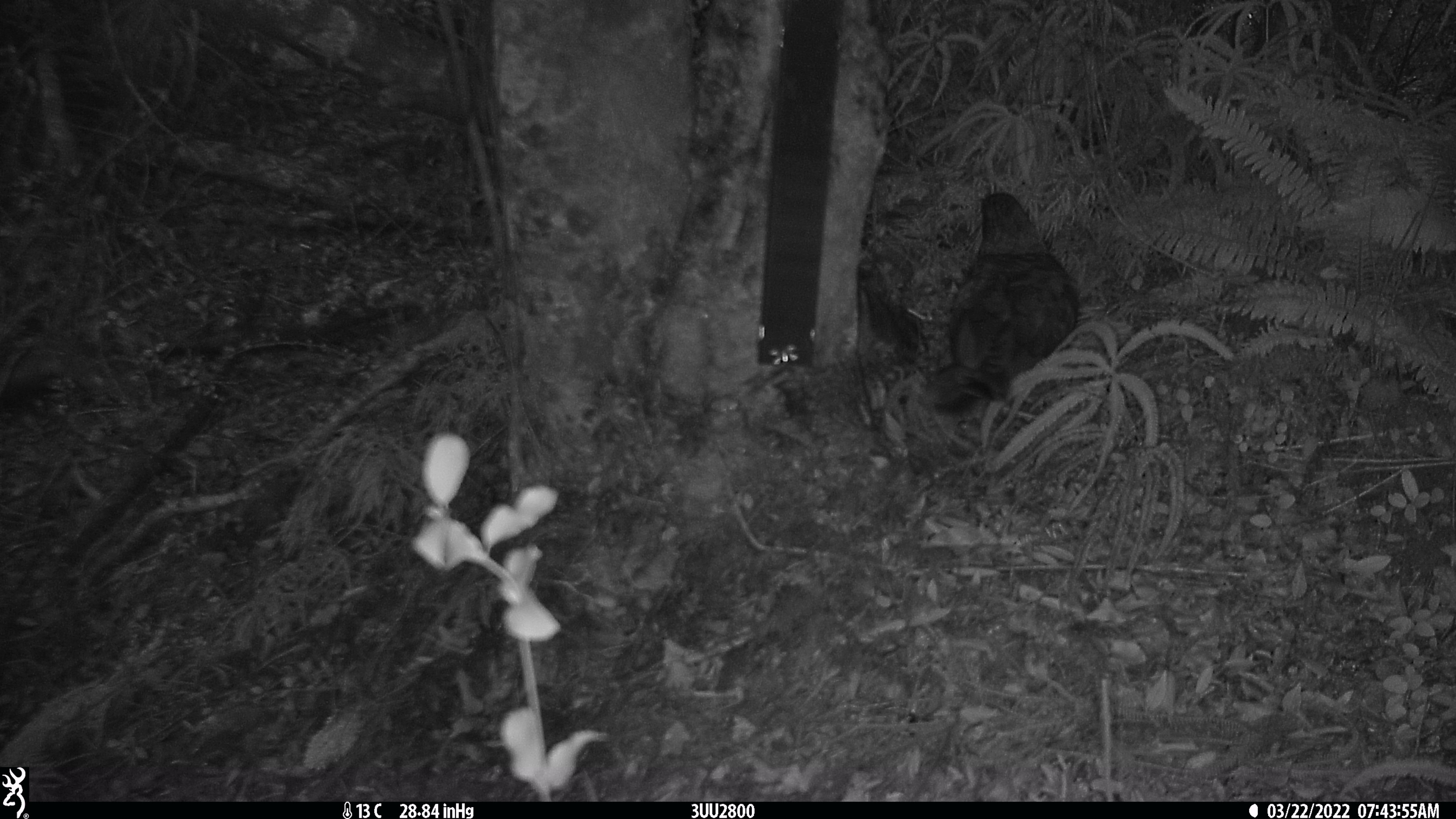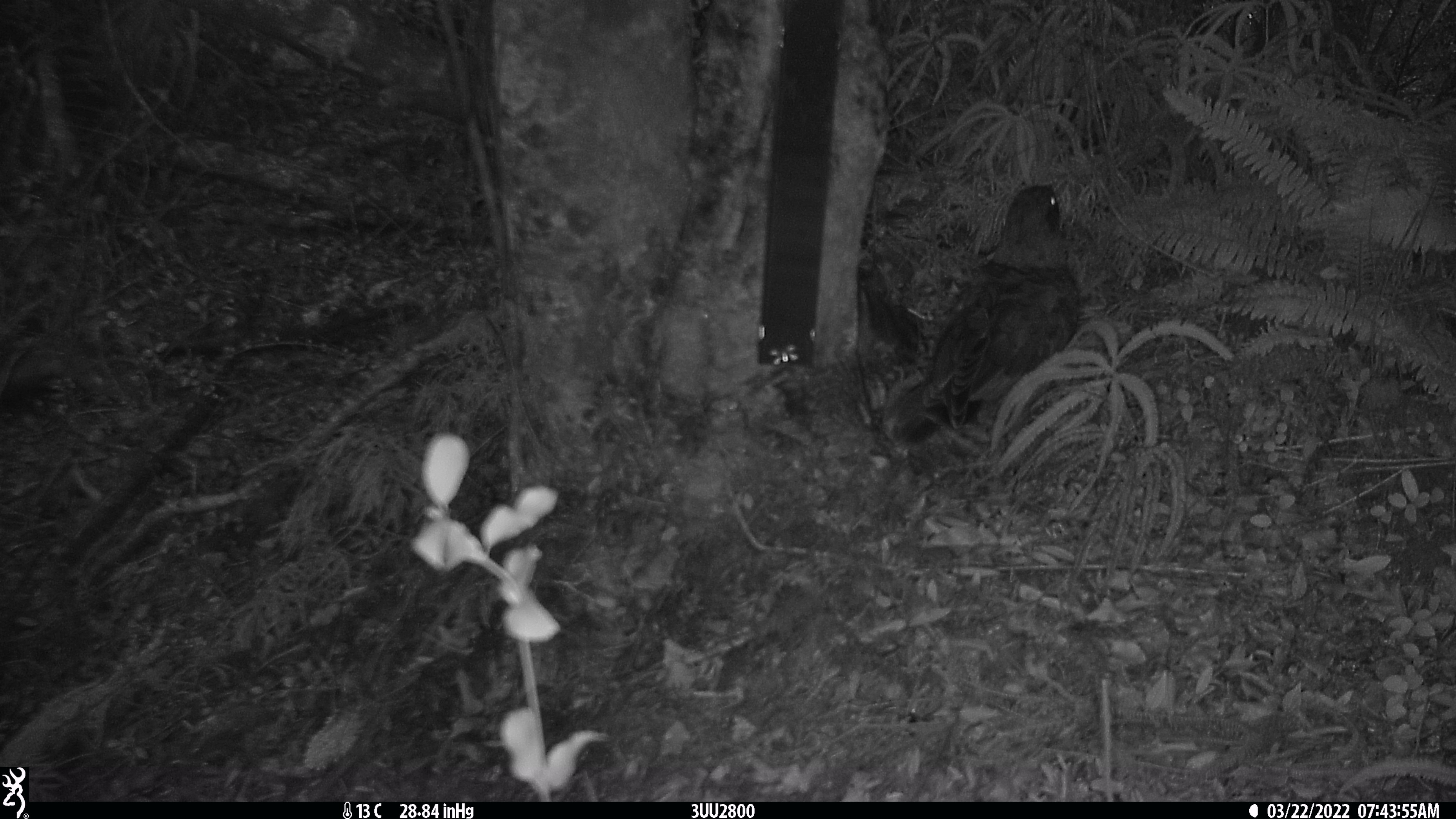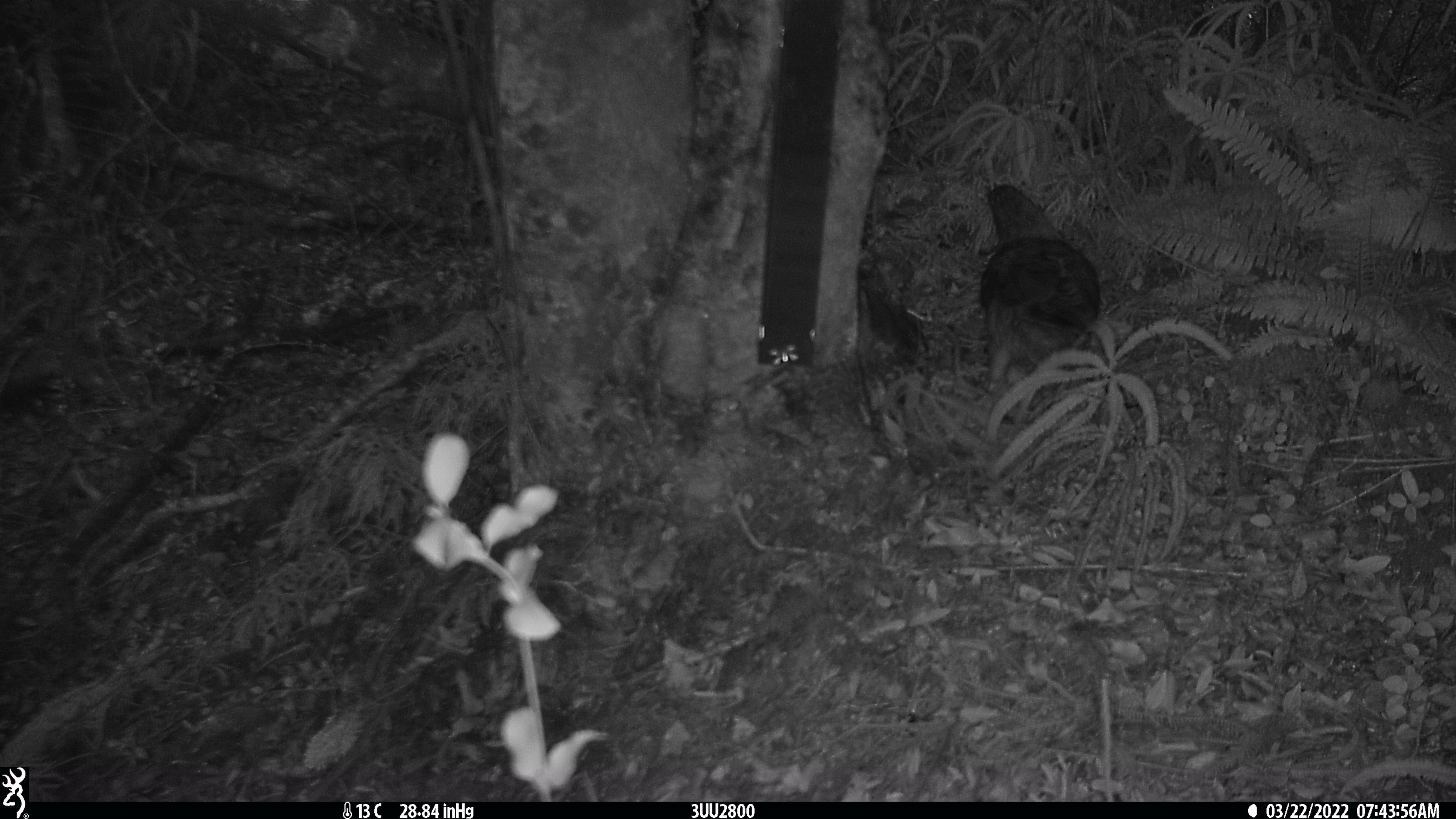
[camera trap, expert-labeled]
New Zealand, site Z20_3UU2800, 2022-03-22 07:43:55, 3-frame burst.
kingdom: Animalia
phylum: Chordata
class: Aves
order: Psittaciformes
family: Strigopidae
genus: Nestor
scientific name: Nestor notabilis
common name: kea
Kea (Nestor notabilis).